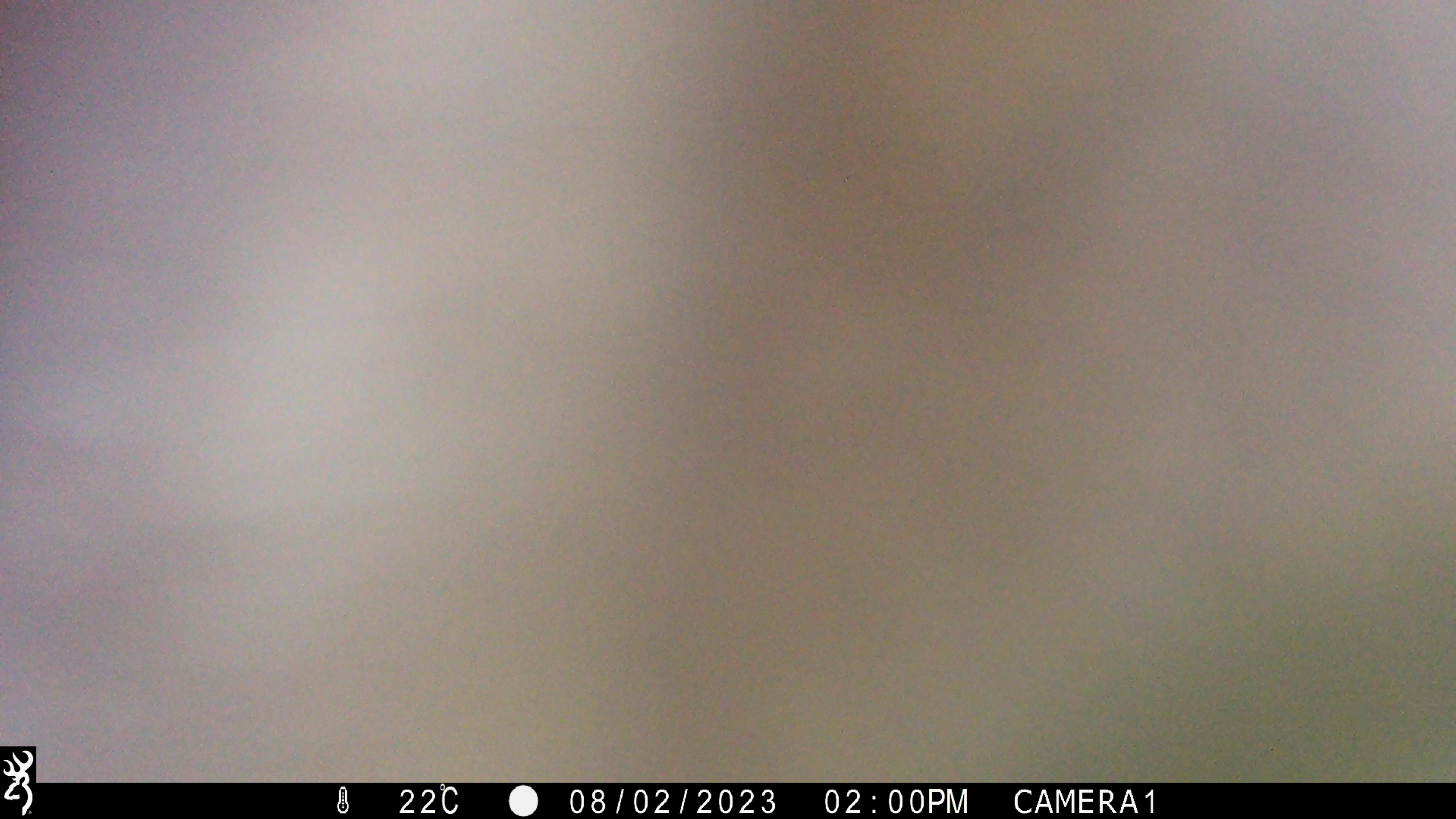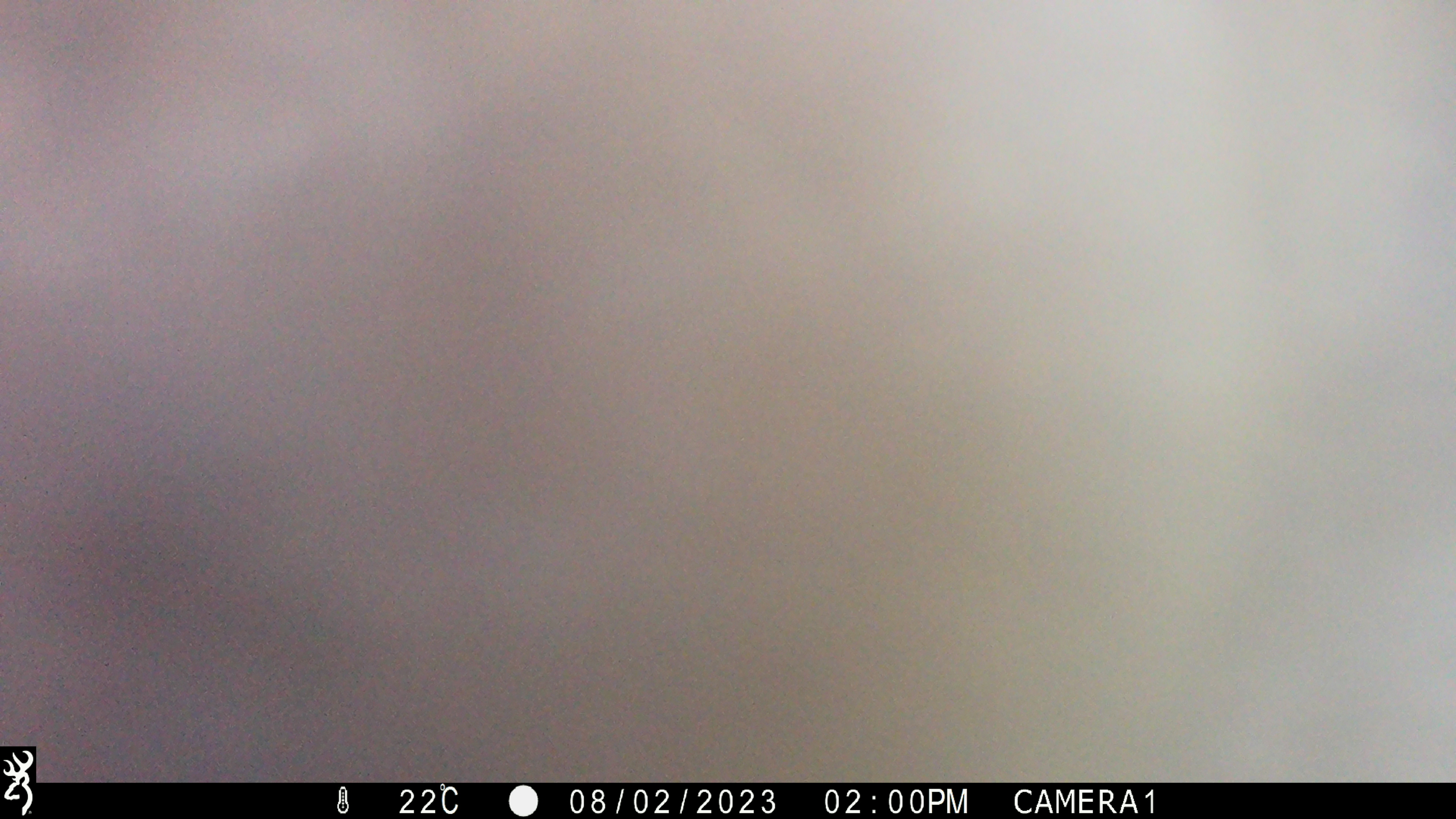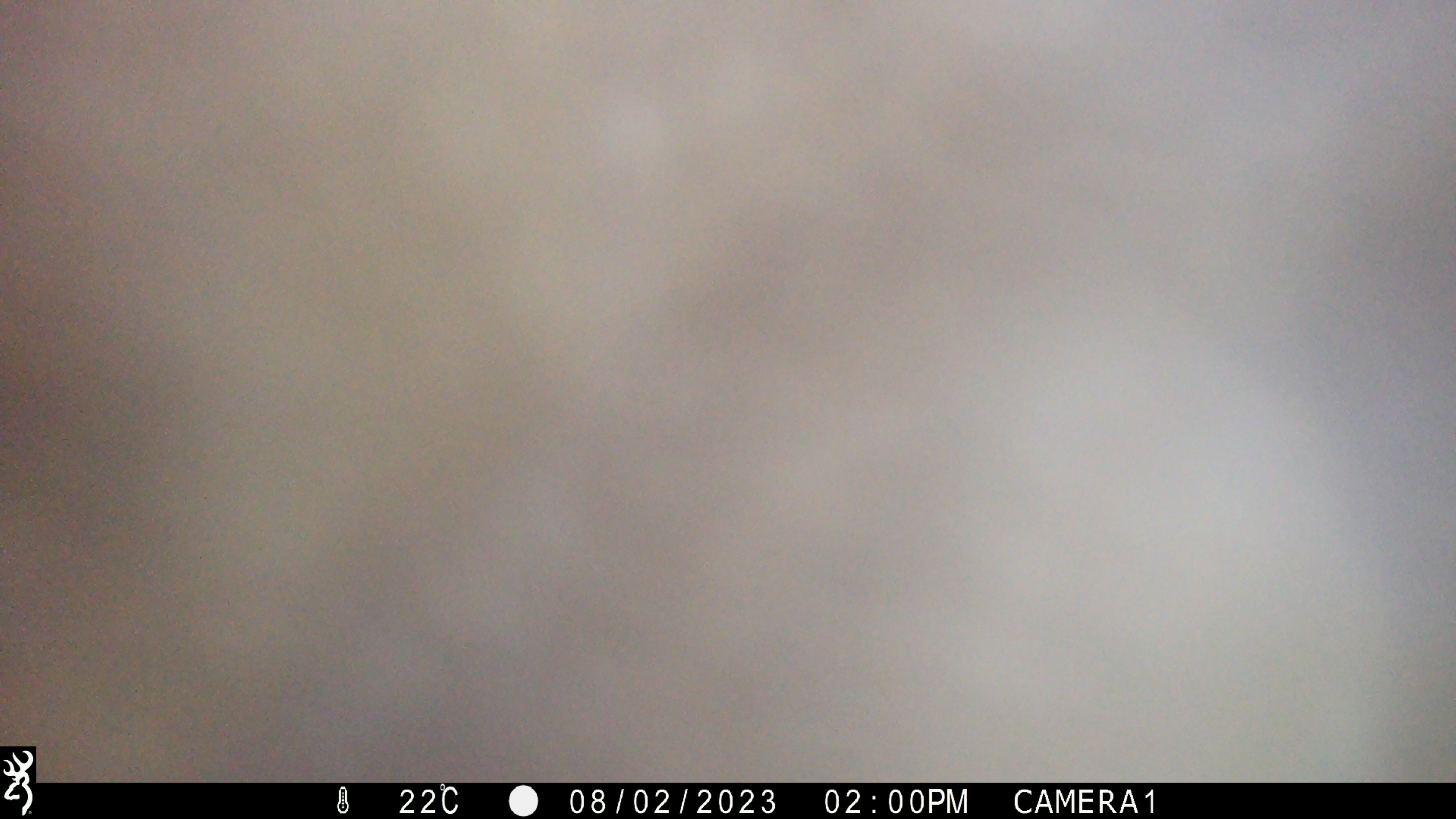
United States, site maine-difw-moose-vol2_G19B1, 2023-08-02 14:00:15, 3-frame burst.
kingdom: Animalia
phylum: Chordata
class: Mammalia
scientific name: Mammalia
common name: mammal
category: mammal sp.